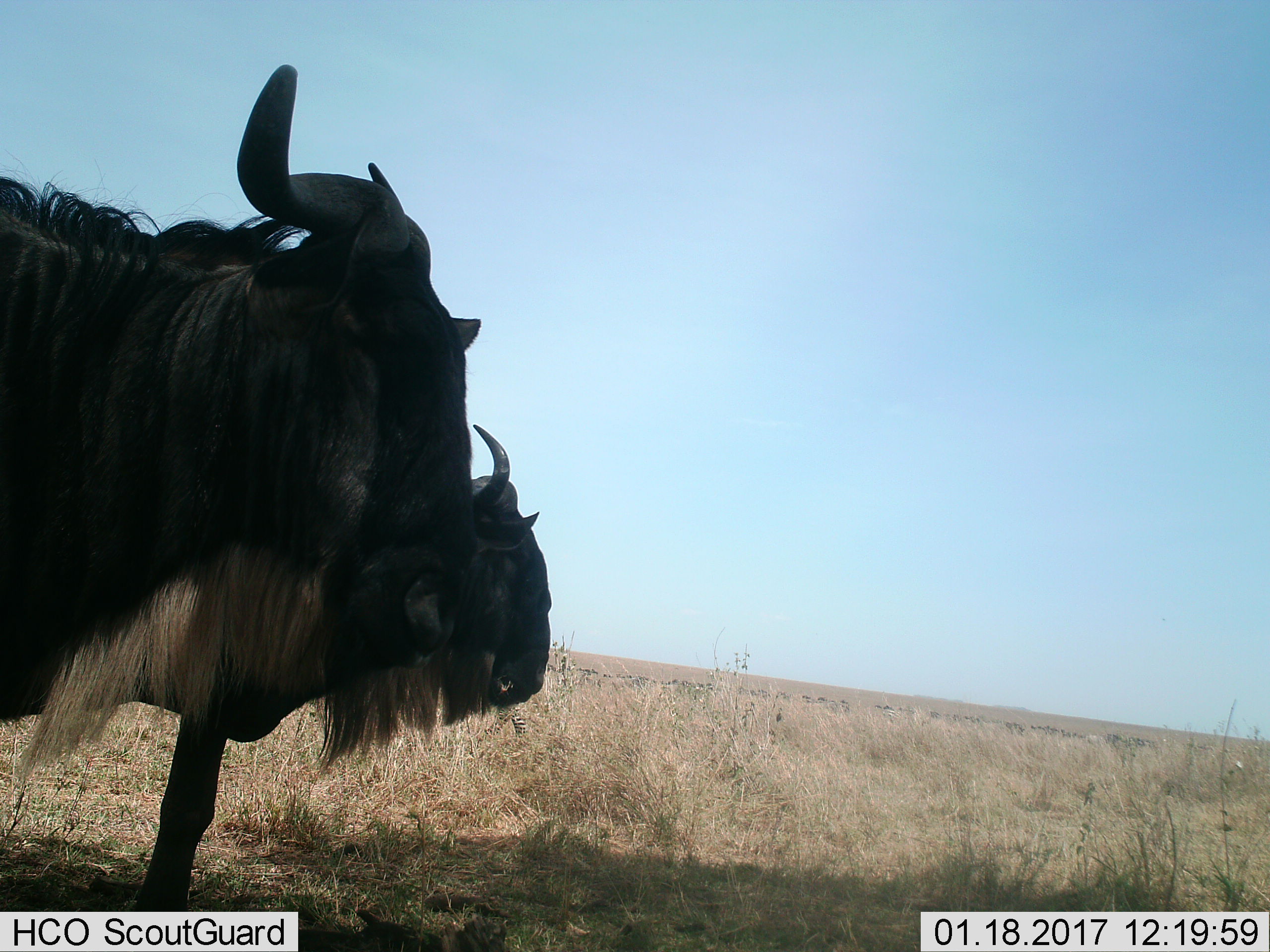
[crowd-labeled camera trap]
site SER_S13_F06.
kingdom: Animalia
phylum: Chordata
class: Mammalia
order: Artiodactyla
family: Bovidae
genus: Connochaetes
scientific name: Connochaetes taurinus taurinus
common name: blue wildebeest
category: wildebeestblue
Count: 2.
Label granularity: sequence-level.